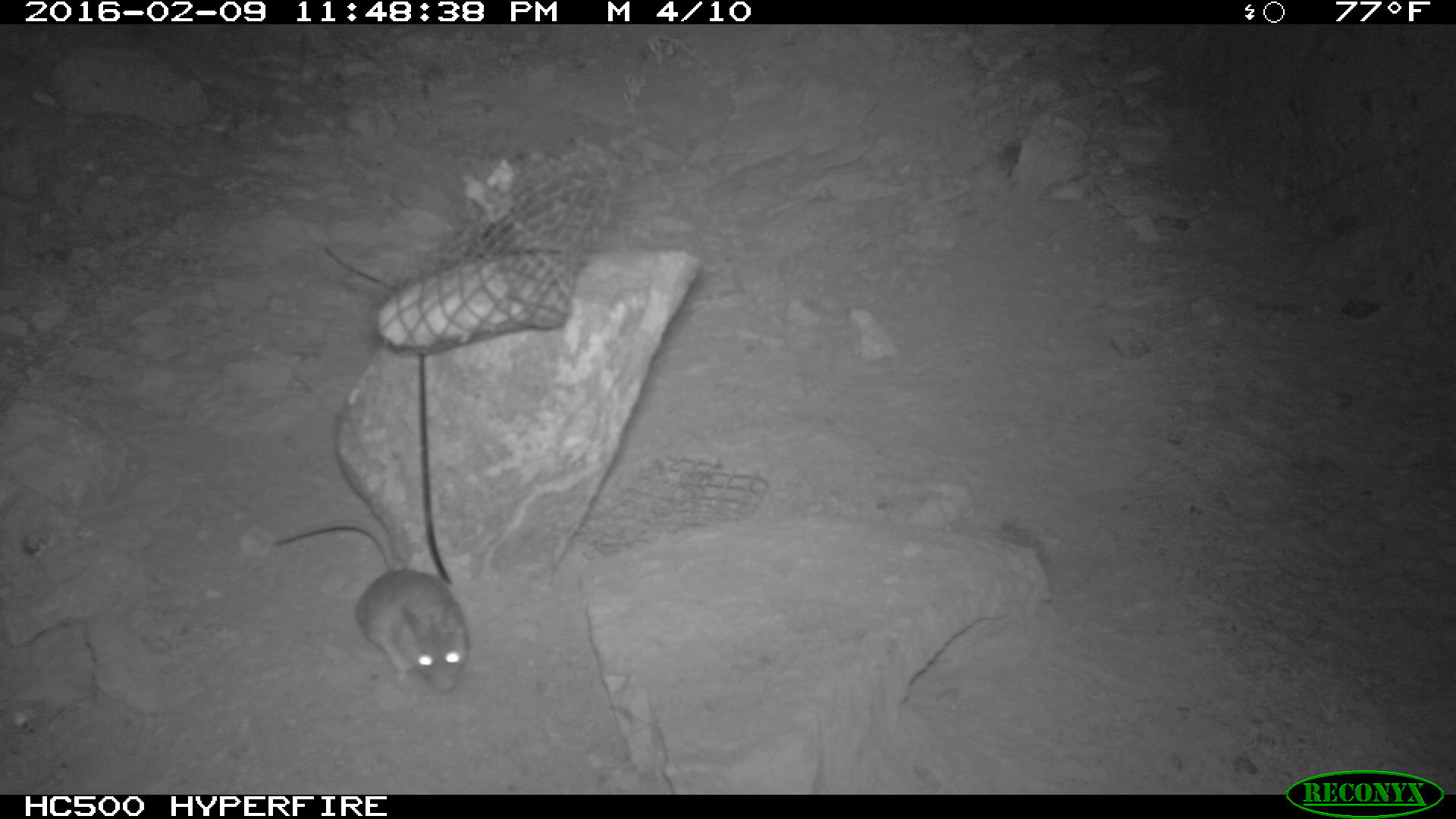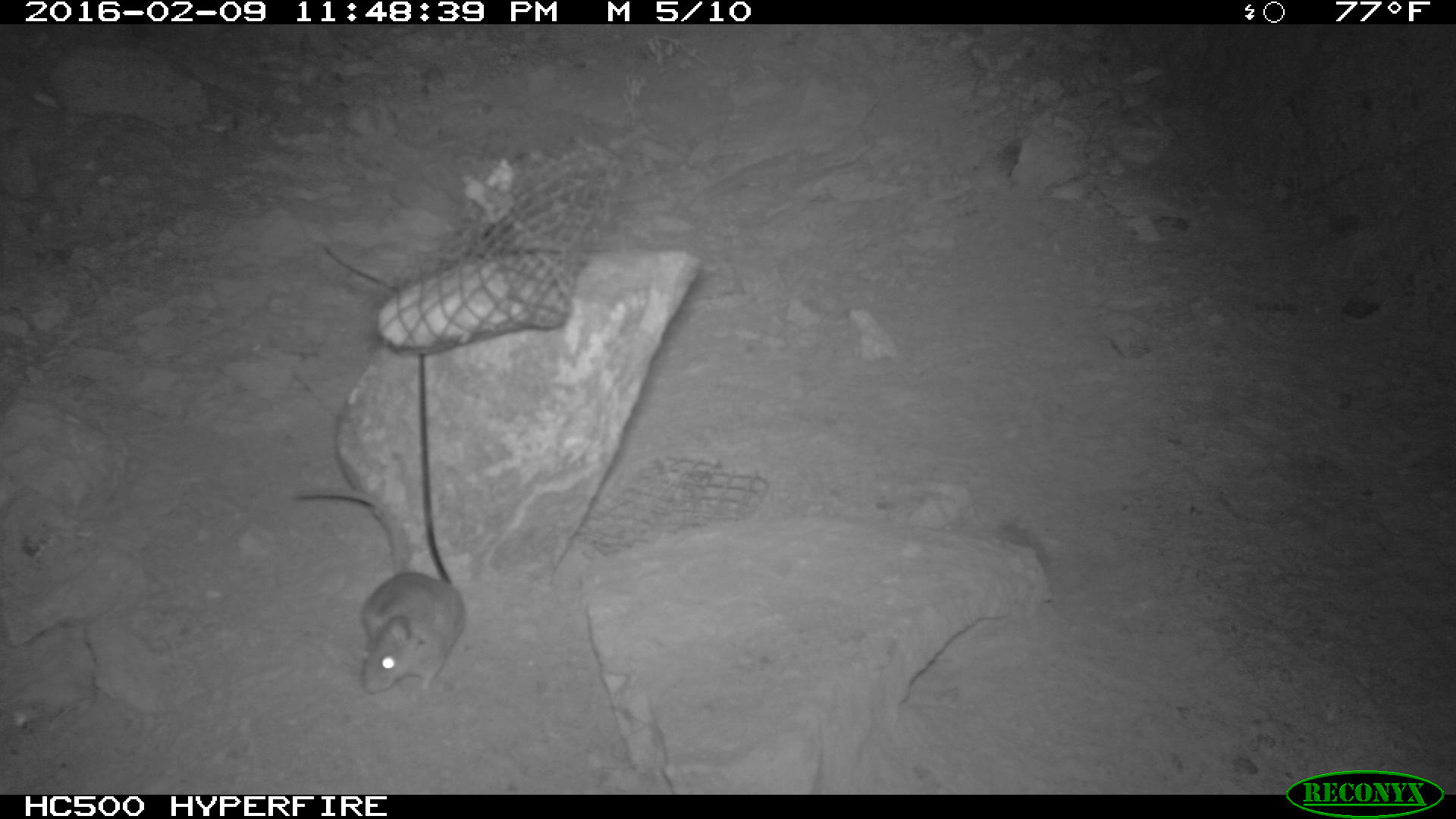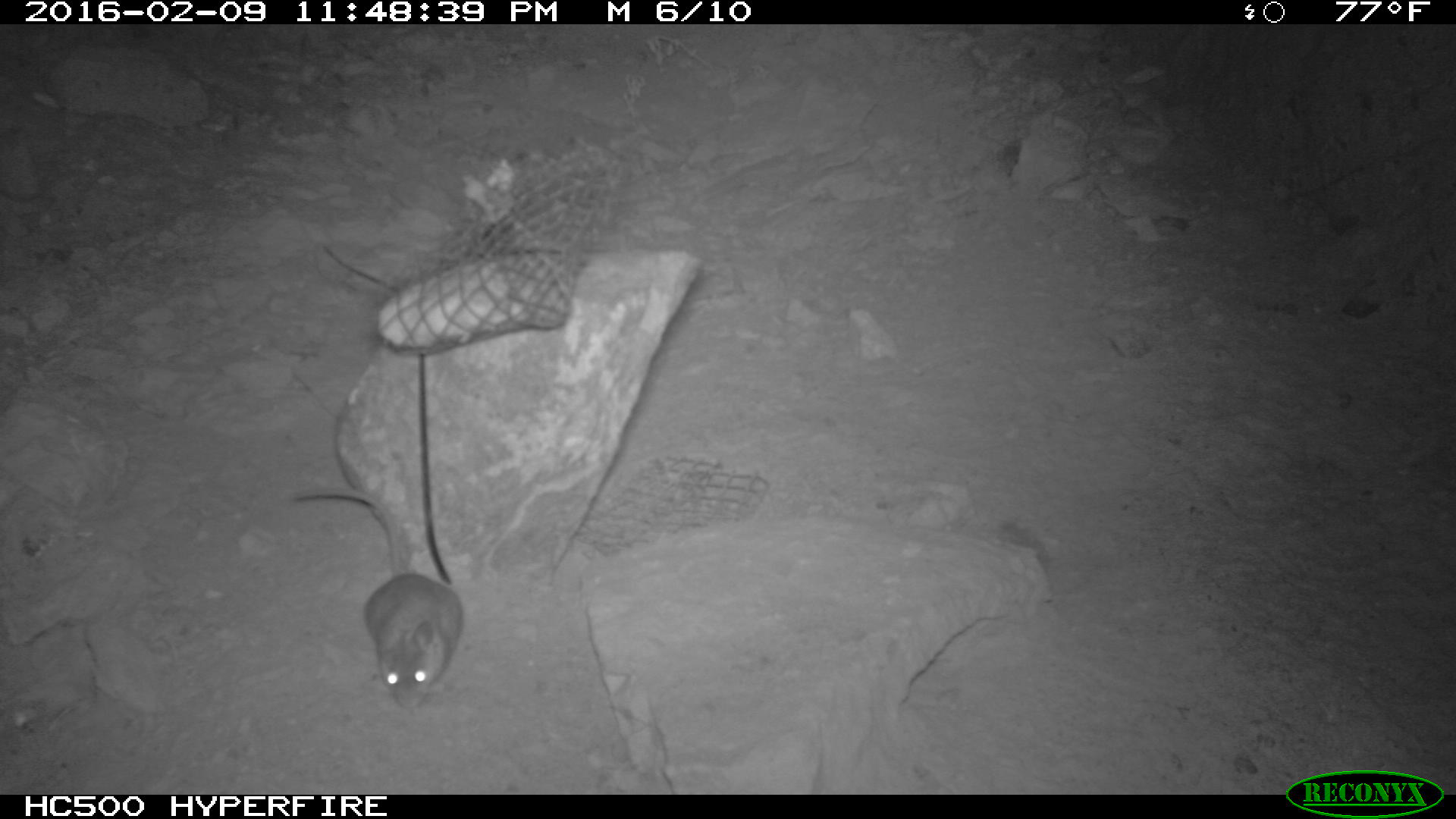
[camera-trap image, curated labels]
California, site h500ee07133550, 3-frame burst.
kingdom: Animalia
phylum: Chordata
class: Mammalia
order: Rodentia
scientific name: Rodentia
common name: rodent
Rodent (Rodentia).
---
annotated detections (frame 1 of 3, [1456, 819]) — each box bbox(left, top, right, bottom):
rodent: bbox(275, 521, 467, 692)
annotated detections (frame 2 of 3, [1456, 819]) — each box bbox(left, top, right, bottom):
rodent: bbox(293, 488, 463, 695)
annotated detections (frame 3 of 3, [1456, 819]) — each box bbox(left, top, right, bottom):
rodent: bbox(287, 485, 463, 708)